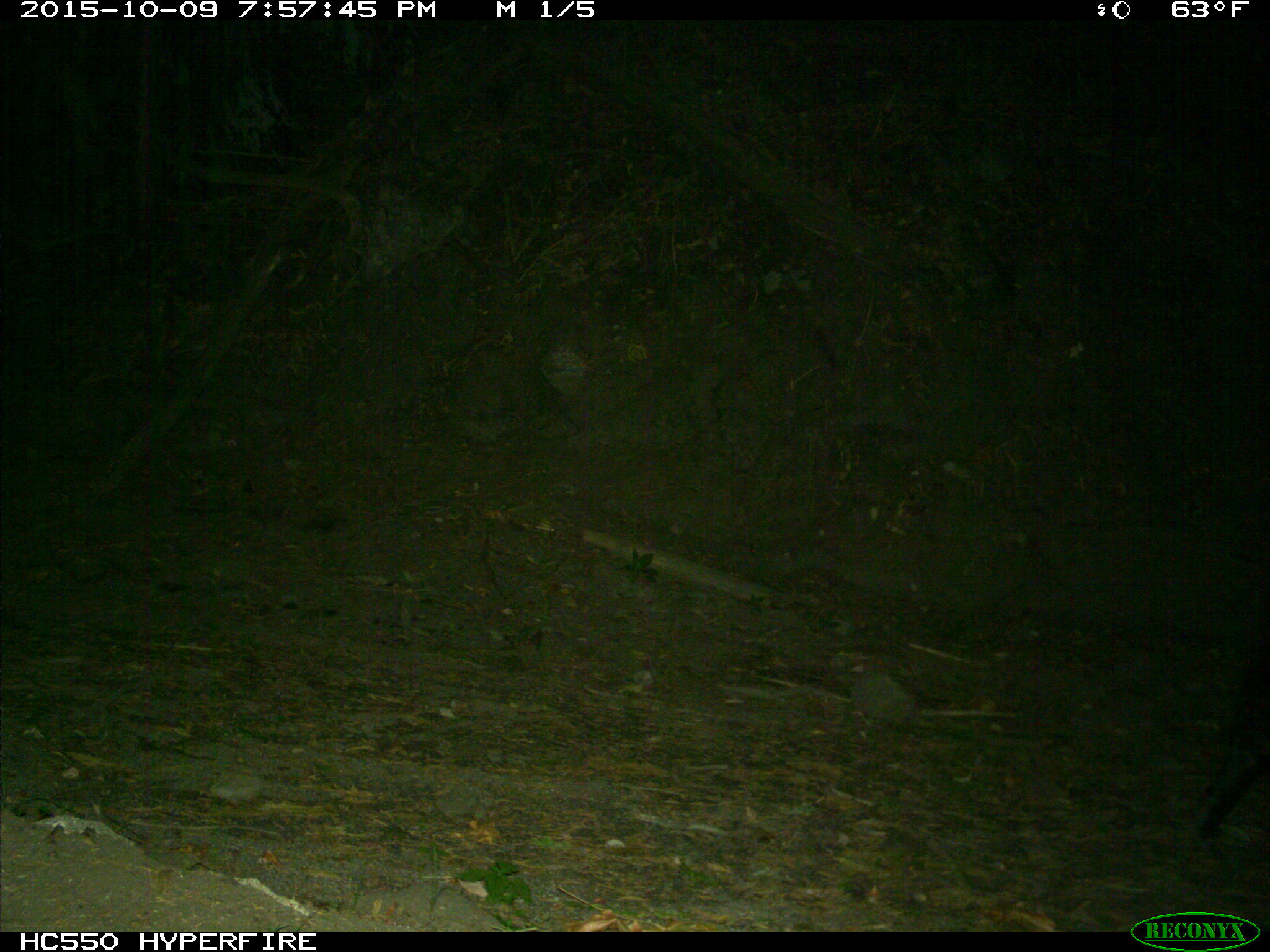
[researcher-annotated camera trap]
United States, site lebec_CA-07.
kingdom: Animalia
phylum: Chordata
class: Mammalia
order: Artiodactyla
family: Suidae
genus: Sus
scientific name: Sus scrofa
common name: wild boar